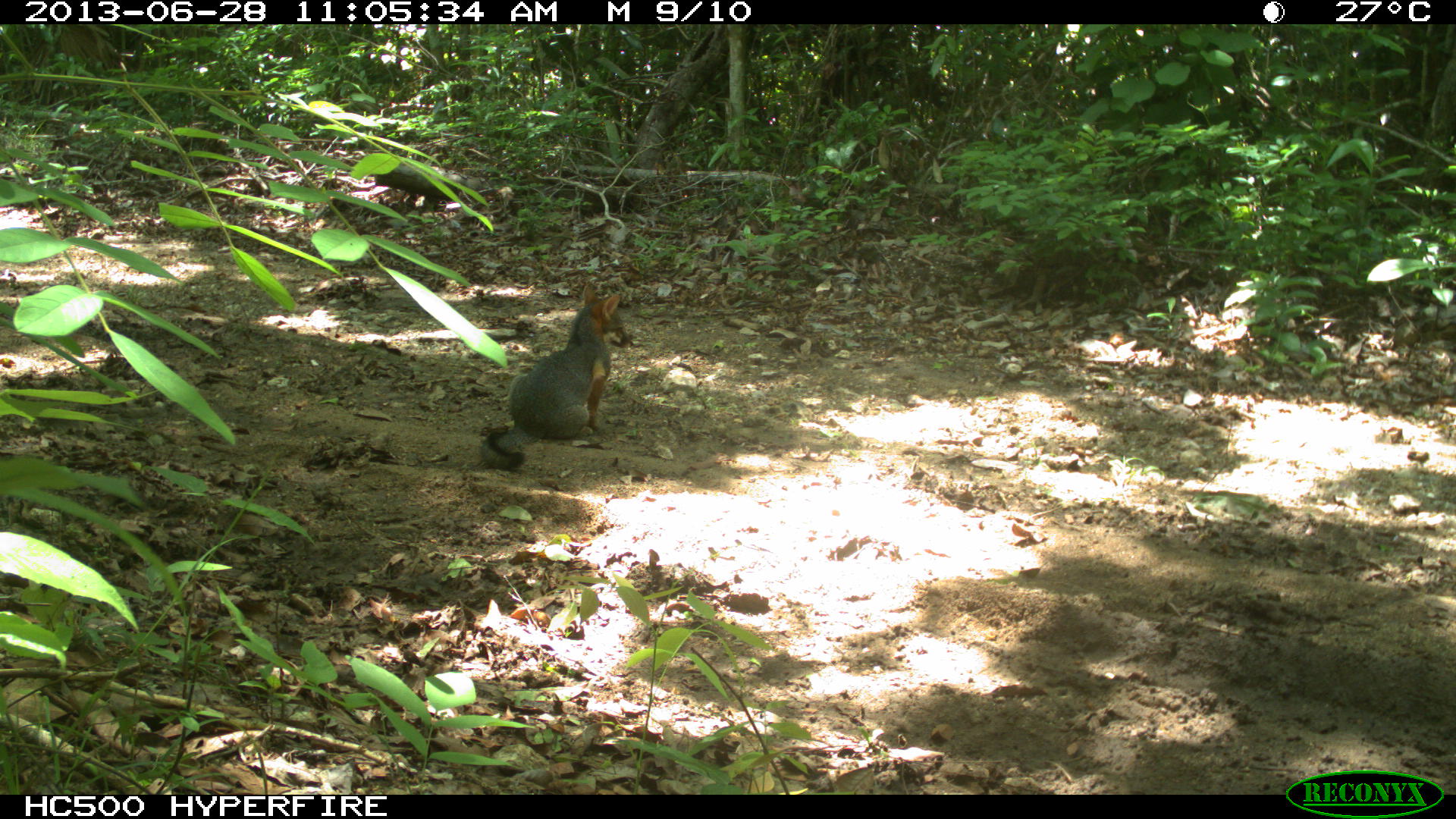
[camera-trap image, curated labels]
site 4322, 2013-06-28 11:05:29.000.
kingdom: Animalia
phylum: Chordata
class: Mammalia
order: Carnivora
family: Canidae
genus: Urocyon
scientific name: Urocyon cinereoargenteus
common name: gray fox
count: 1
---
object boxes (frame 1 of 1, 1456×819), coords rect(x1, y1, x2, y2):
urocyon cinereoargenteus: rect(479, 284, 632, 470)